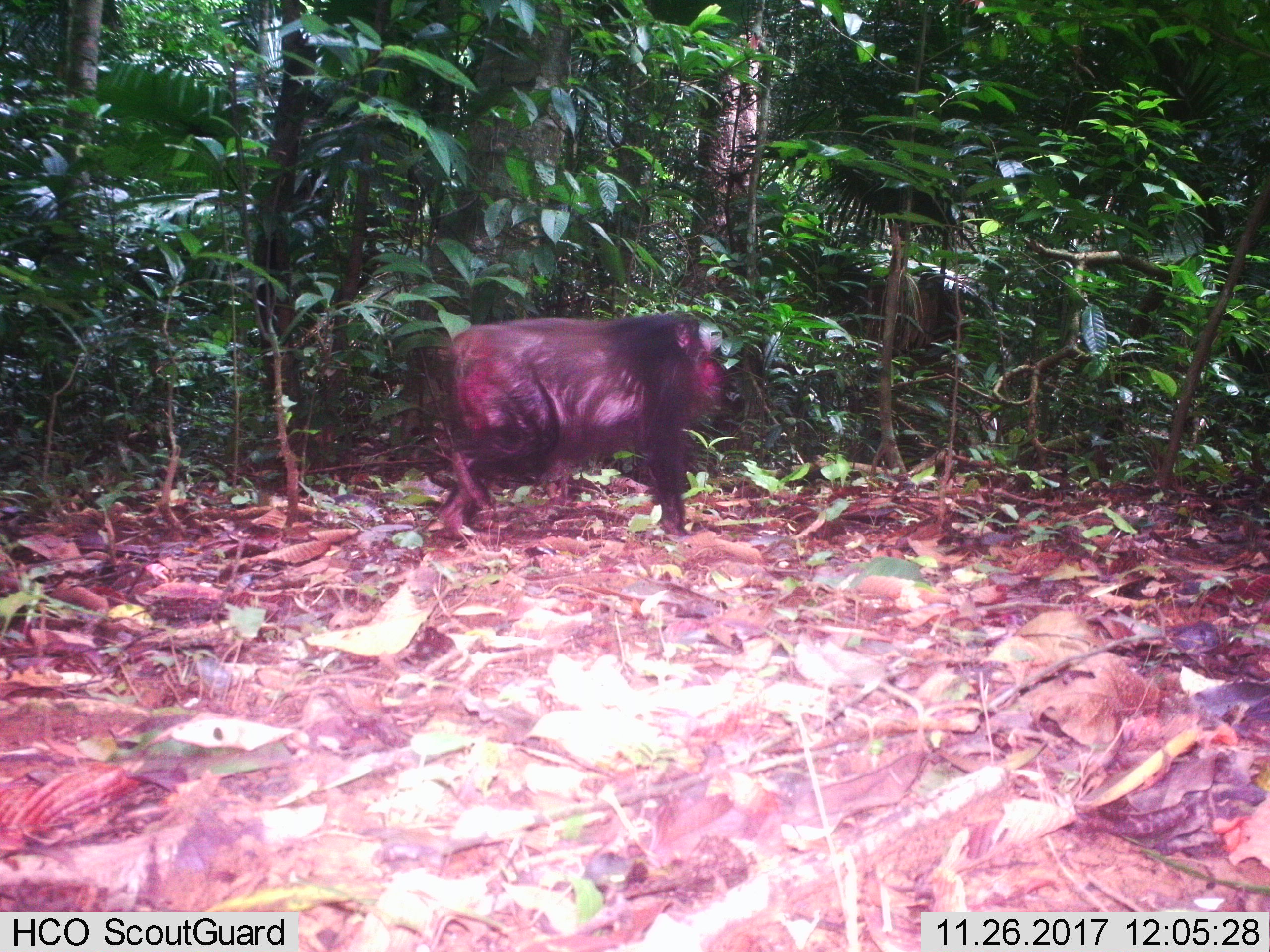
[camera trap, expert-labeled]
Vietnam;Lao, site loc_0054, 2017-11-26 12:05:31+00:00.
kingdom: Animalia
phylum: Chordata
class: Mammalia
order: Primates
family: Cercopithecidae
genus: Macaca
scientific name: Macaca arctoides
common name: stump-tailed macaque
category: stump tailed macaque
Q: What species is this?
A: Stump tailed macaque (stump-tailed macaque) (Macaca arctoides).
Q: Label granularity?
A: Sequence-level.